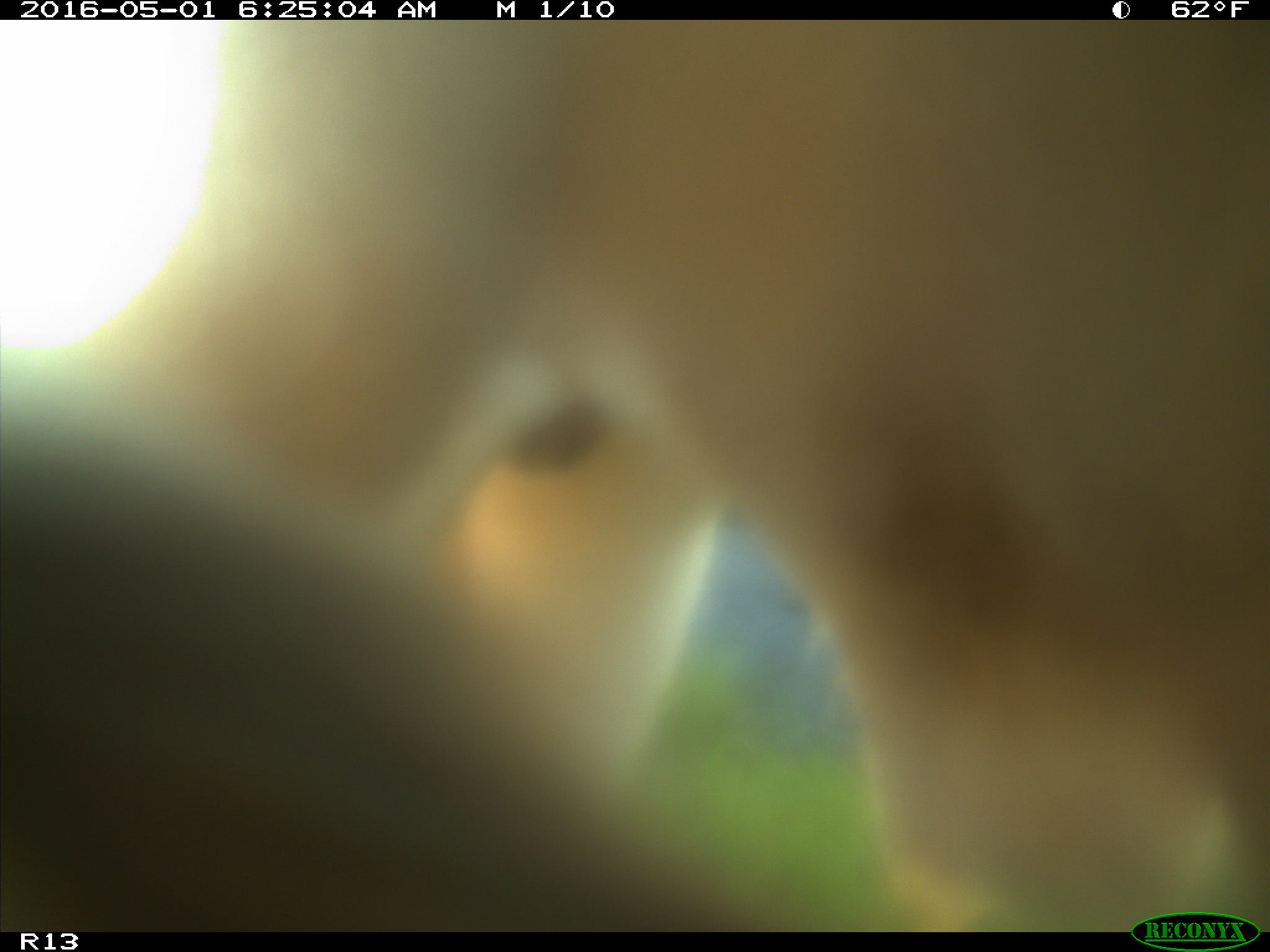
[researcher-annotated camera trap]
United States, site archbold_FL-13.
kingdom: Animalia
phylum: Chordata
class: Mammalia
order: Artiodactyla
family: Bovidae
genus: Bos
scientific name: Bos taurus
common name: domestic cow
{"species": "Bos taurus (domestic cow)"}